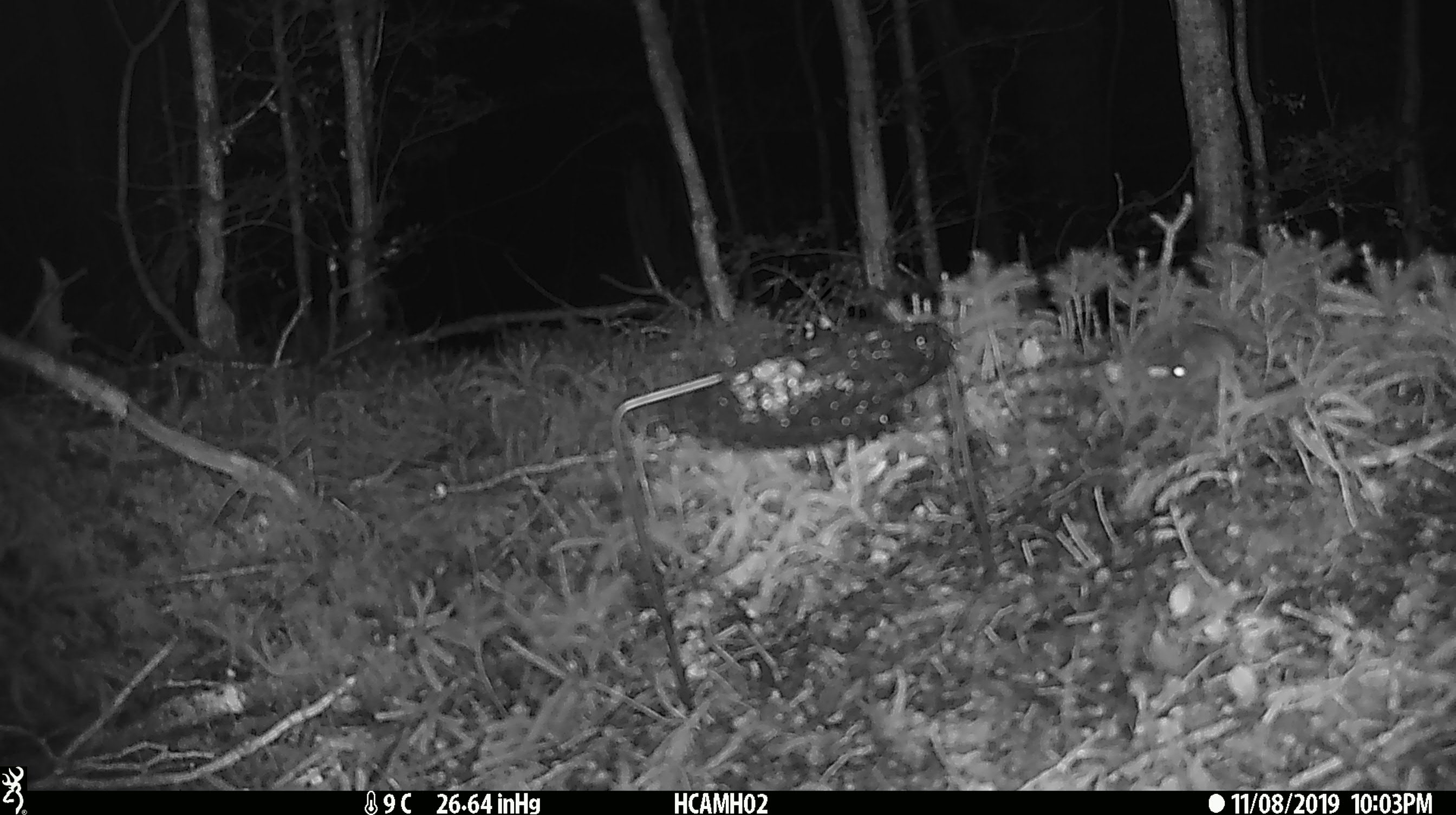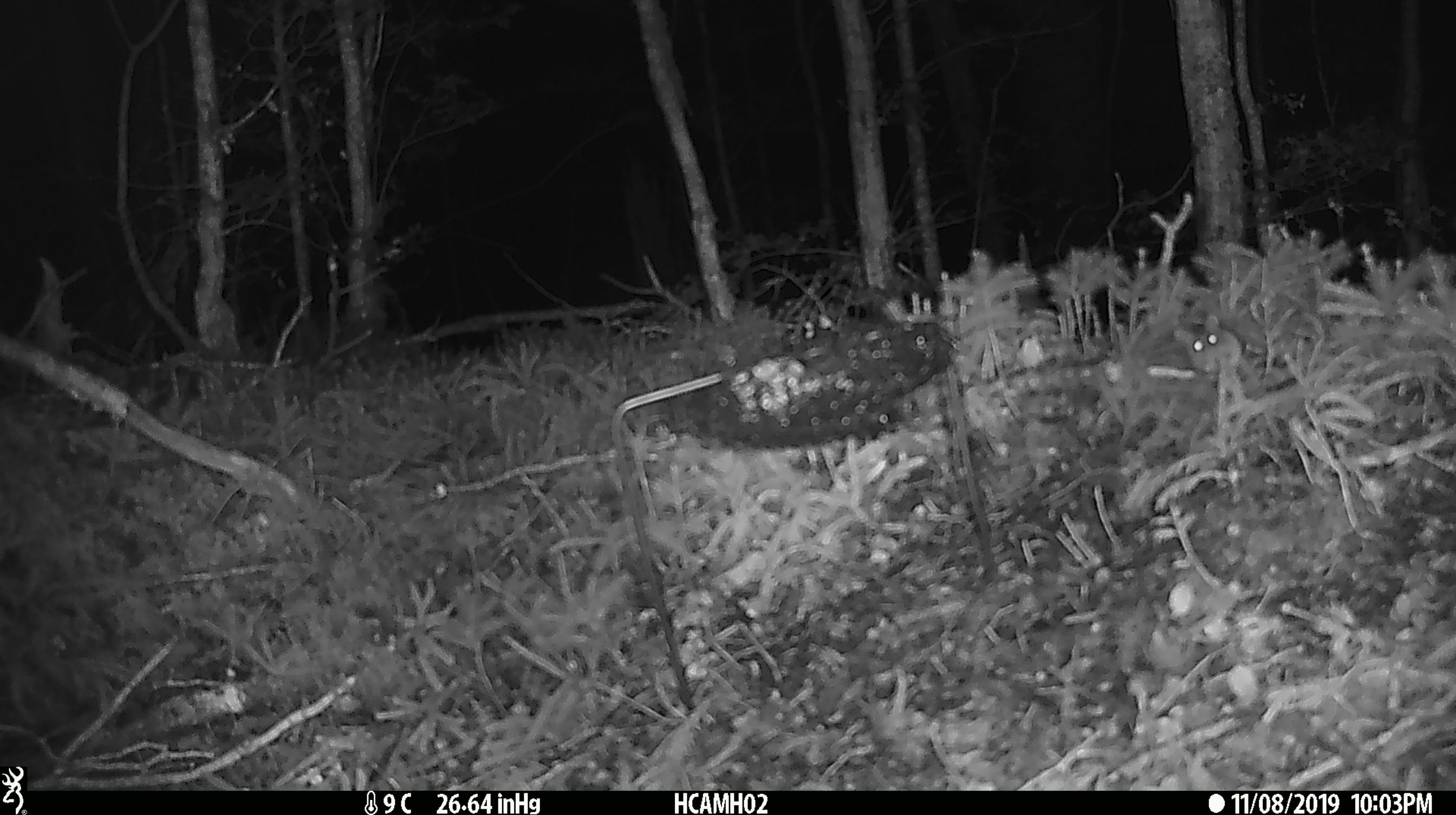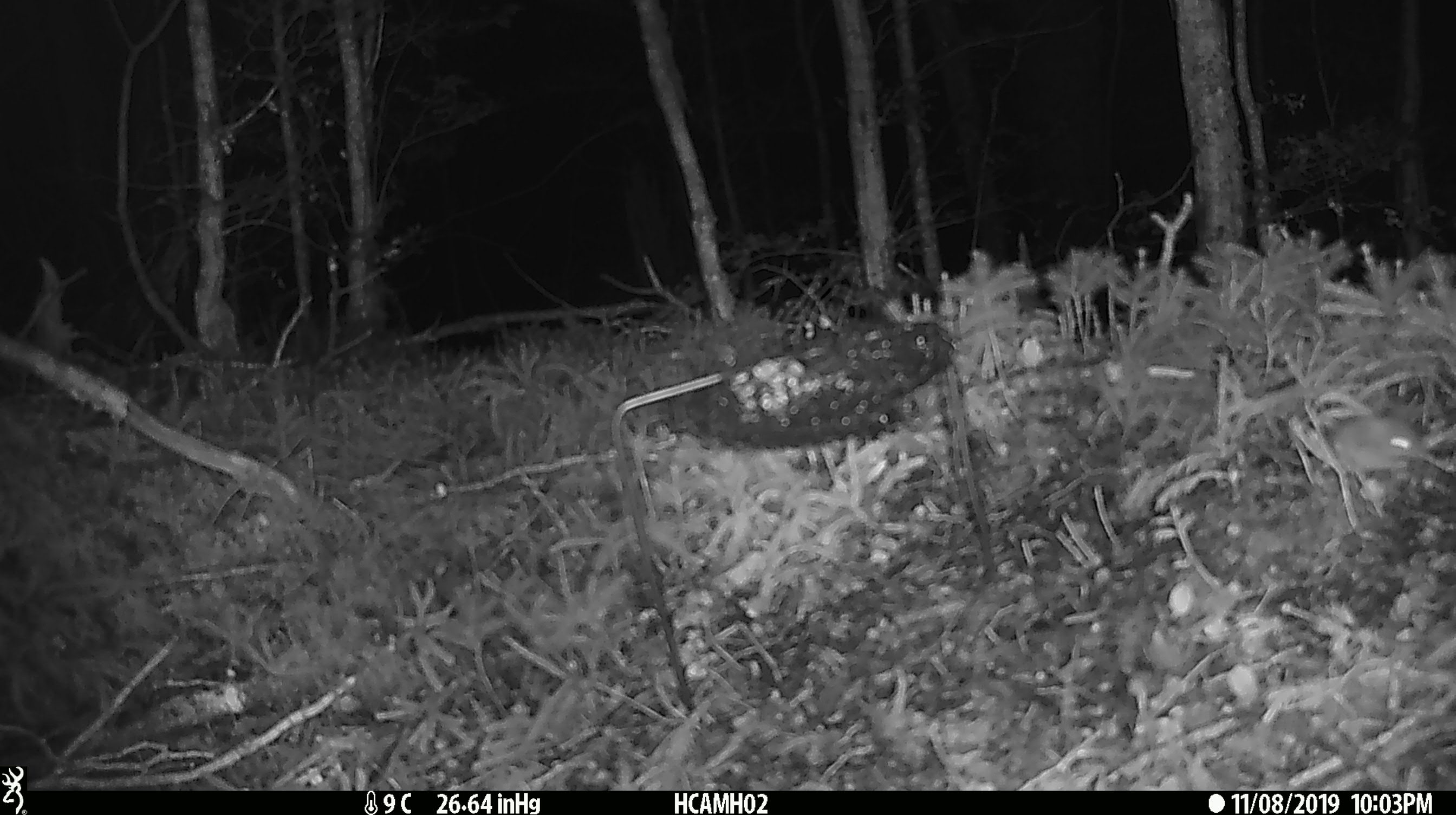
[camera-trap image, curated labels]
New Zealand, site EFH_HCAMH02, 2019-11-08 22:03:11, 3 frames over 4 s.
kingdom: Animalia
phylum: Chordata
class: Mammalia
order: Rodentia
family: Muridae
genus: Mus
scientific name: Mus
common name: mouse